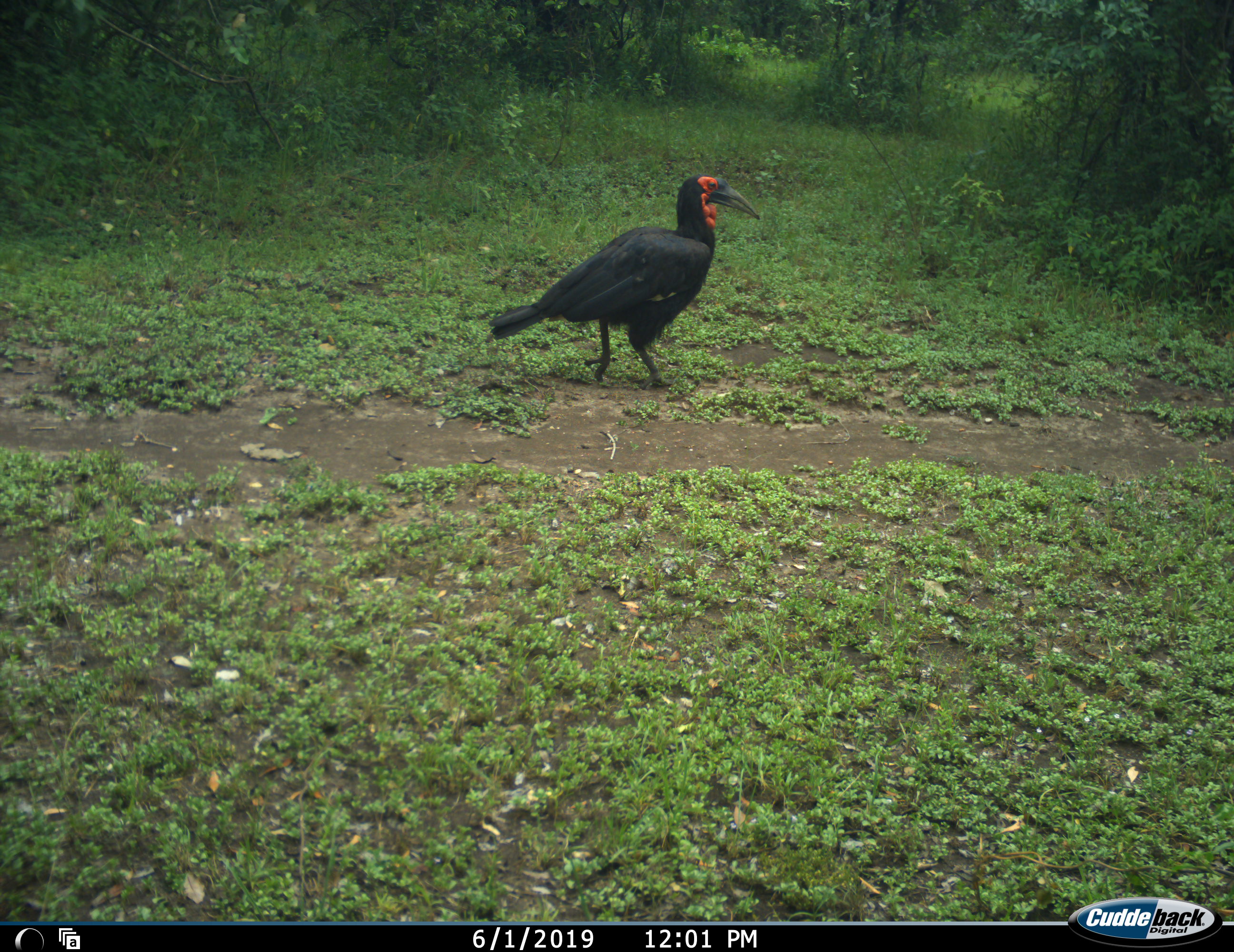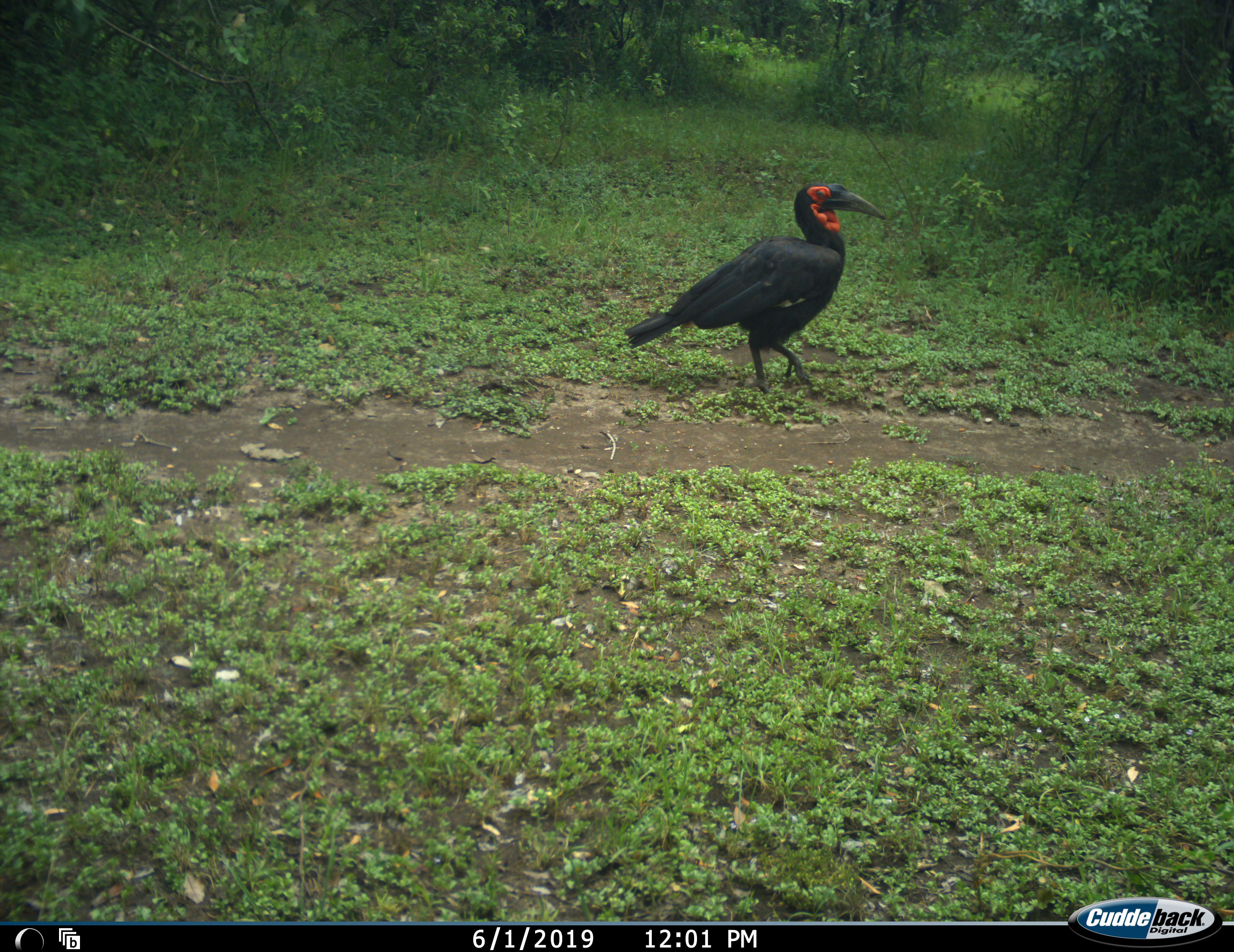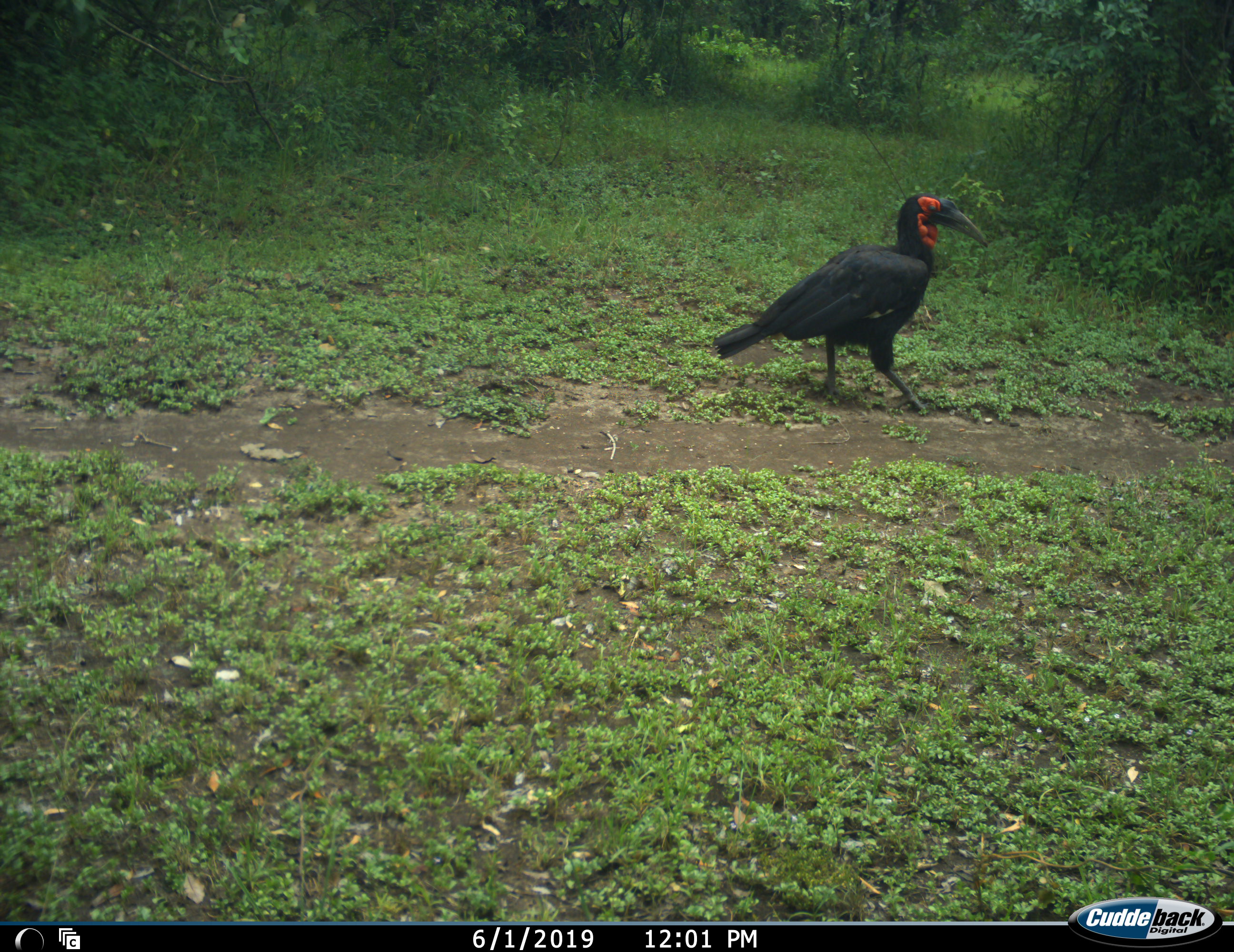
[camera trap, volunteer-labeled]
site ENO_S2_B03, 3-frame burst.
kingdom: Animalia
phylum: Chordata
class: Aves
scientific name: Aves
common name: bird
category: birdother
Birdother (bird) (Aves), count 1. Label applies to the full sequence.